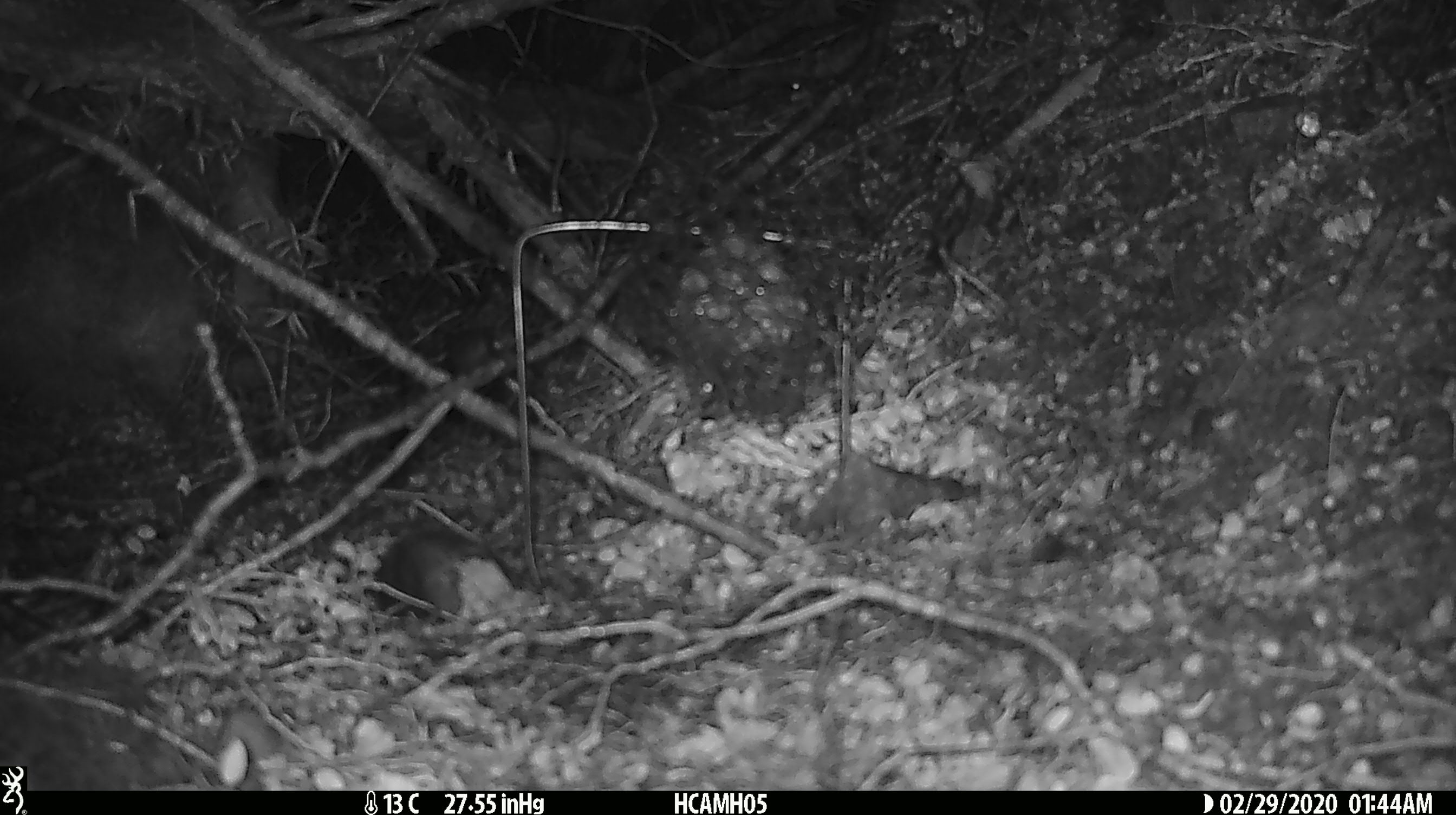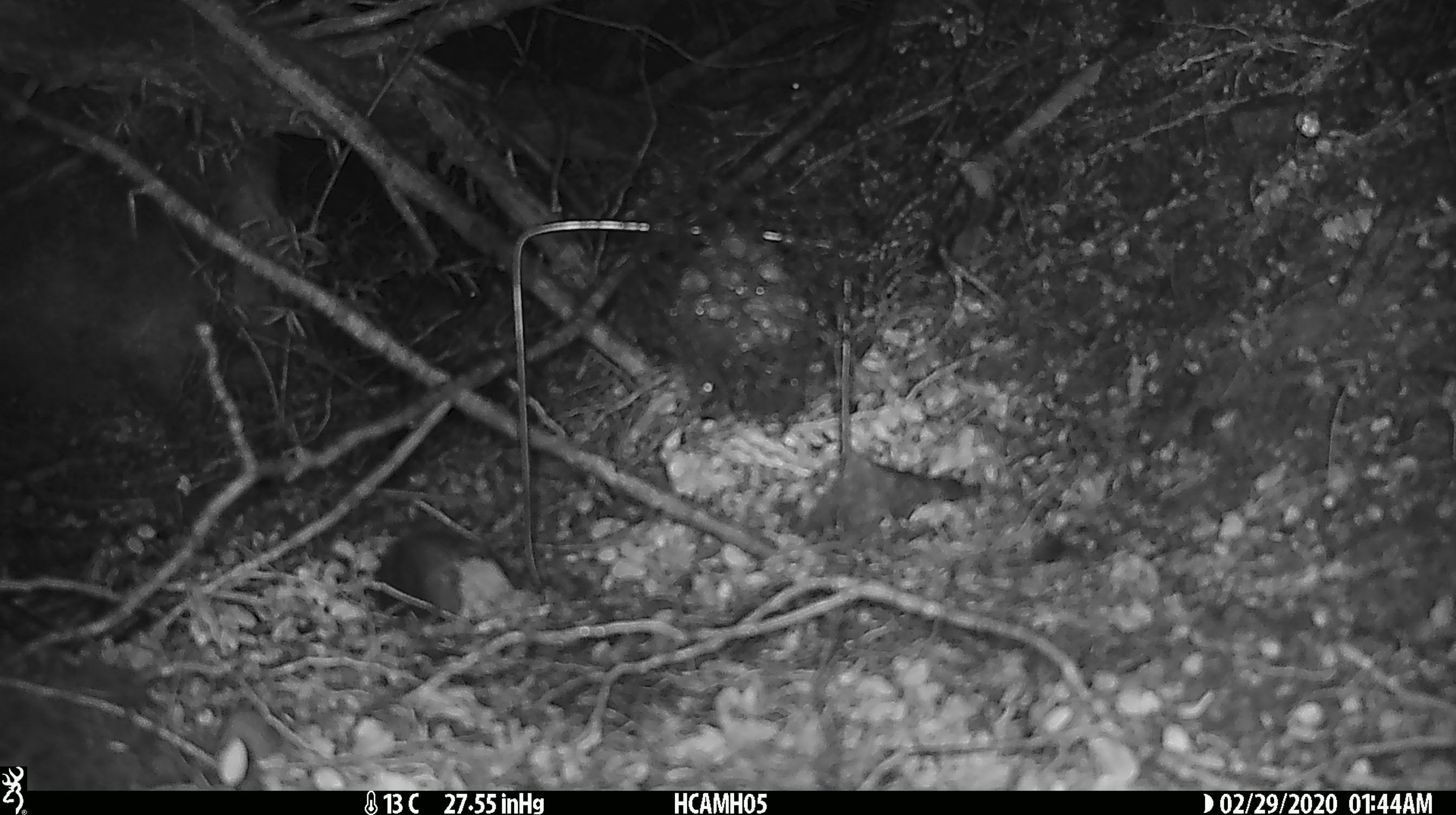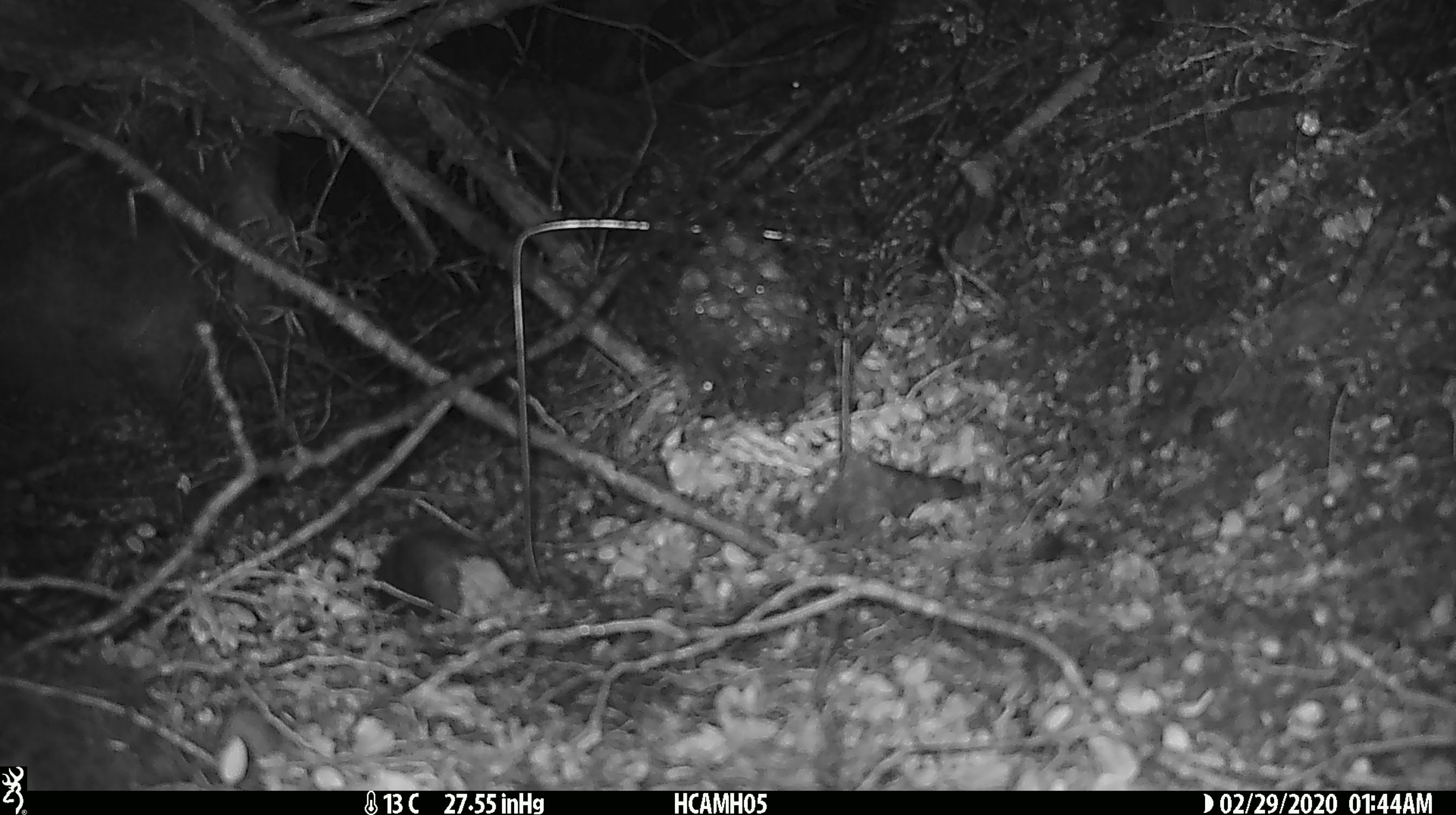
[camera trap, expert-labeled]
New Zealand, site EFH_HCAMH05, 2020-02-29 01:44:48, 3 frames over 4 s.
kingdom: Animalia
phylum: Chordata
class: Mammalia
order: Rodentia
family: Muridae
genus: Rattus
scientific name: Rattus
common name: rat